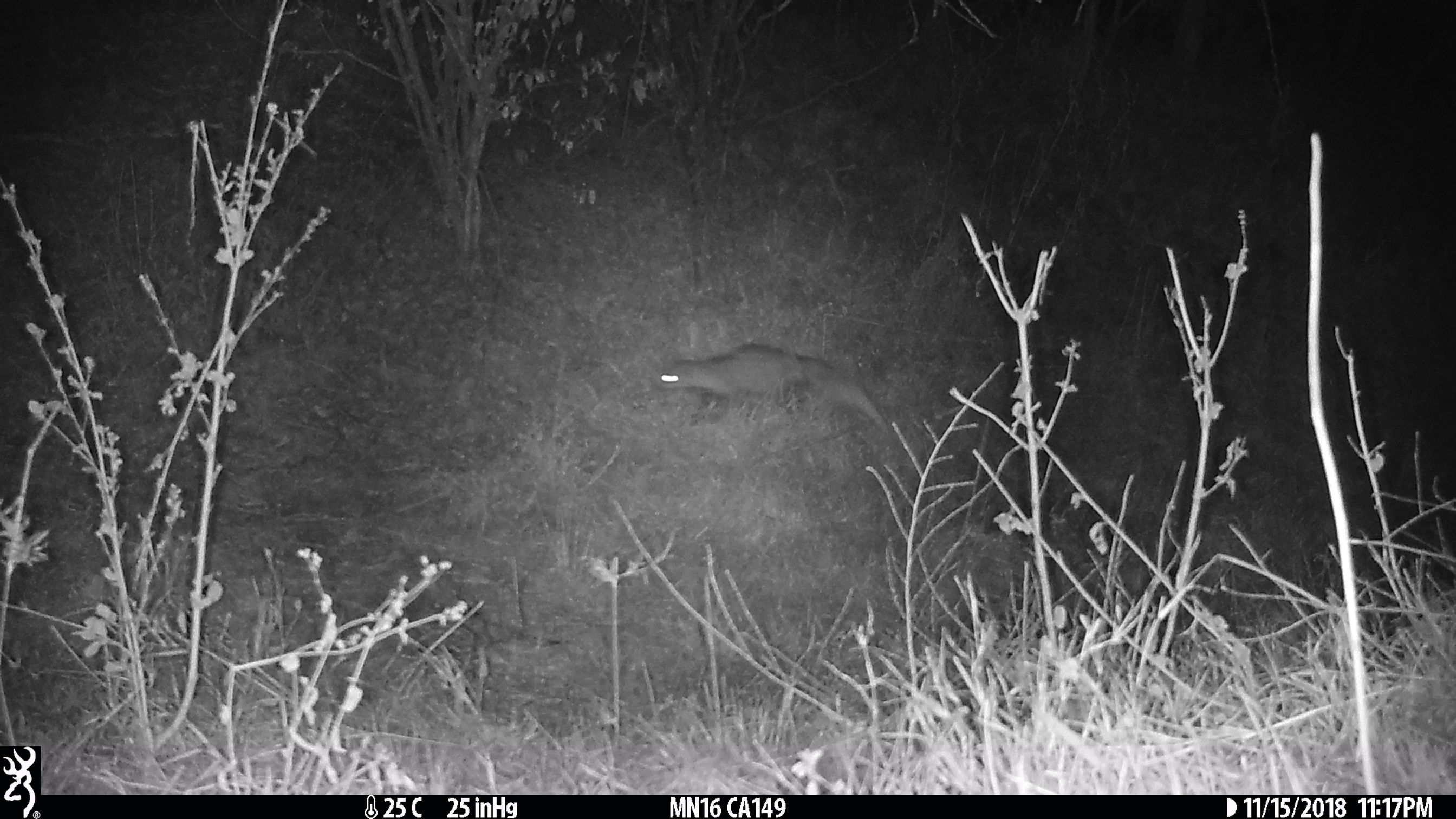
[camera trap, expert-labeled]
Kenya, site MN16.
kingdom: Animalia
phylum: Chordata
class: Mammalia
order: Carnivora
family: Herpestidae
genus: Ichneumia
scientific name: Ichneumia albicauda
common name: white-tailed mongoose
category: mongoose white tailed